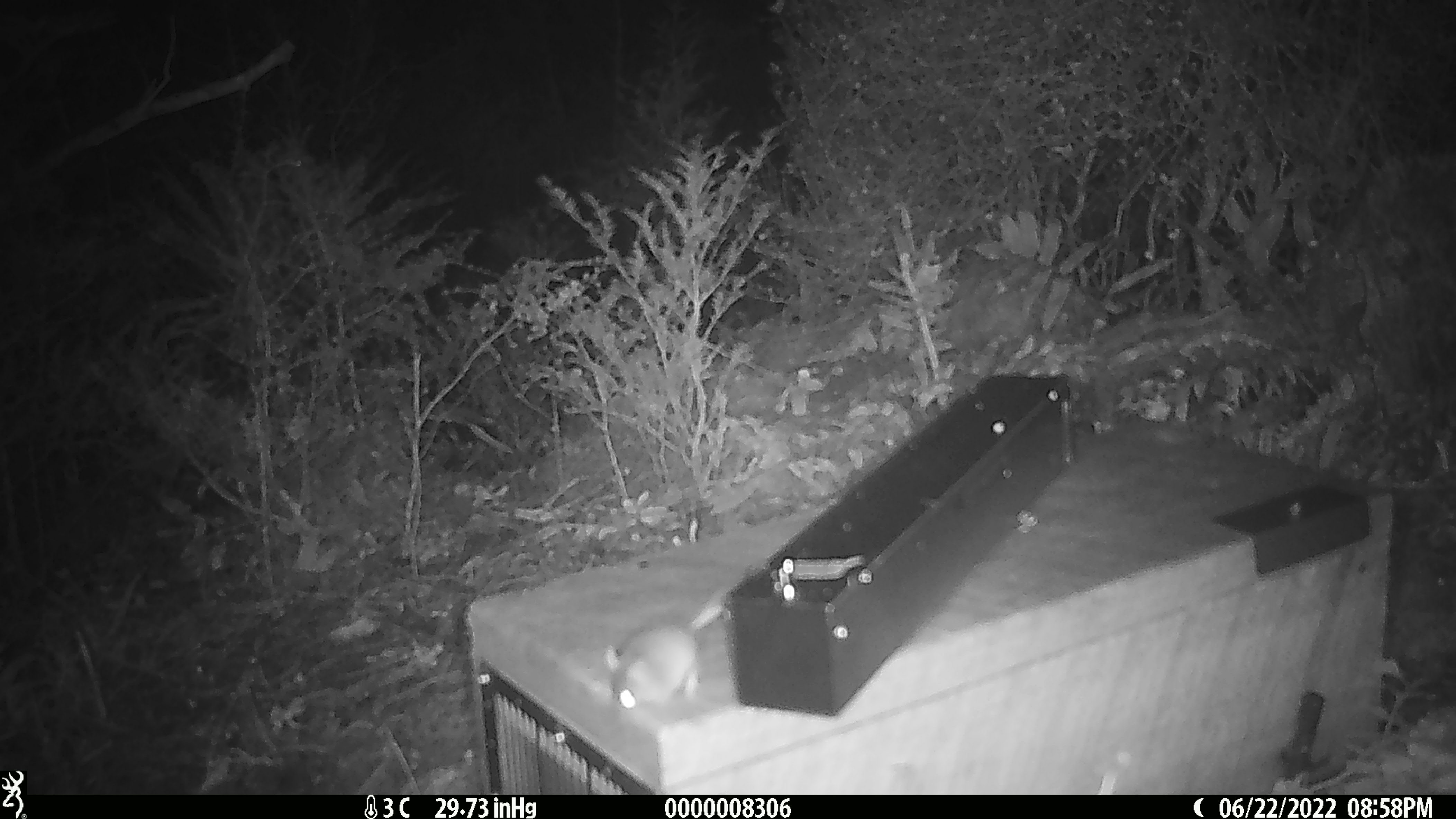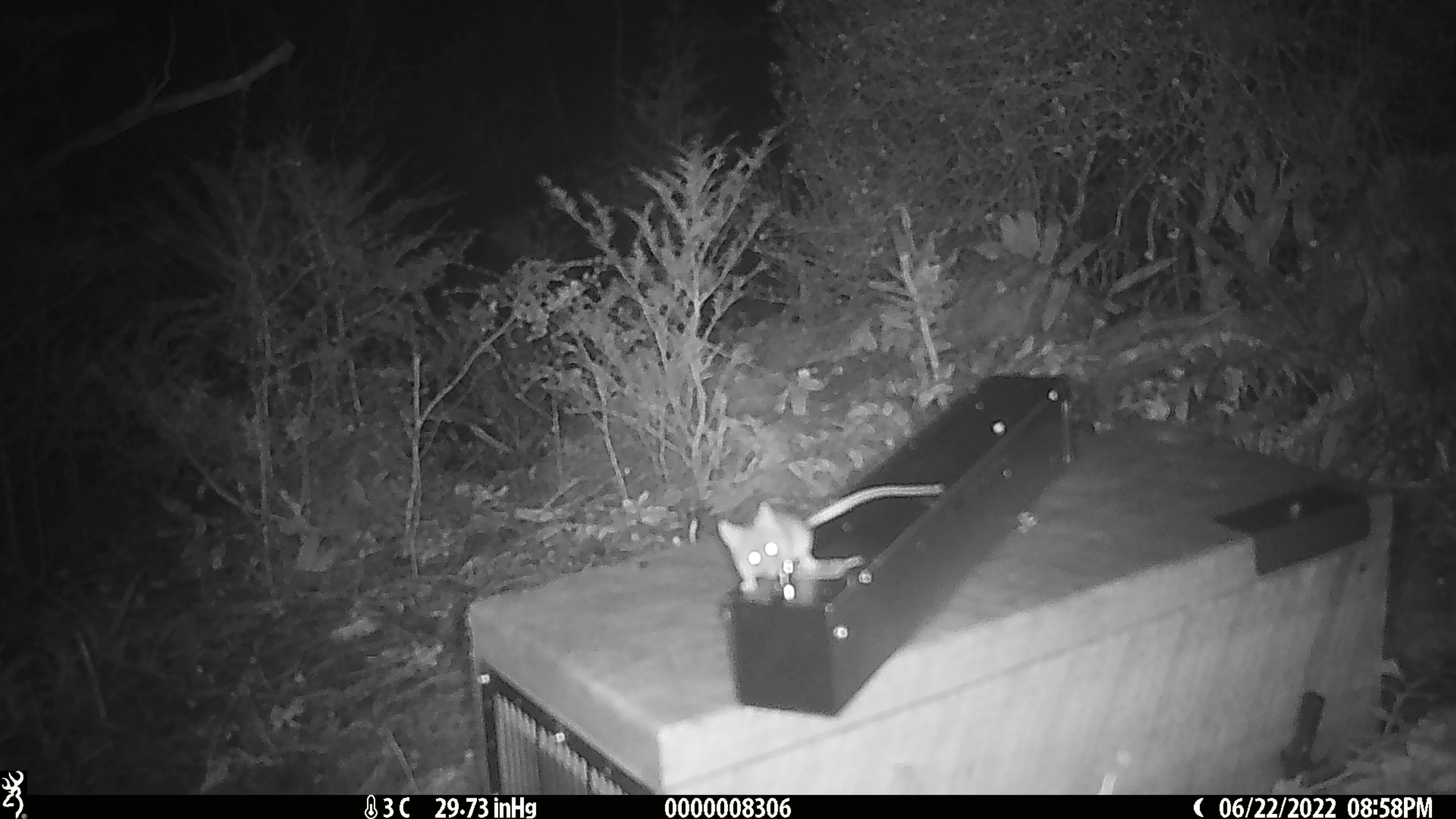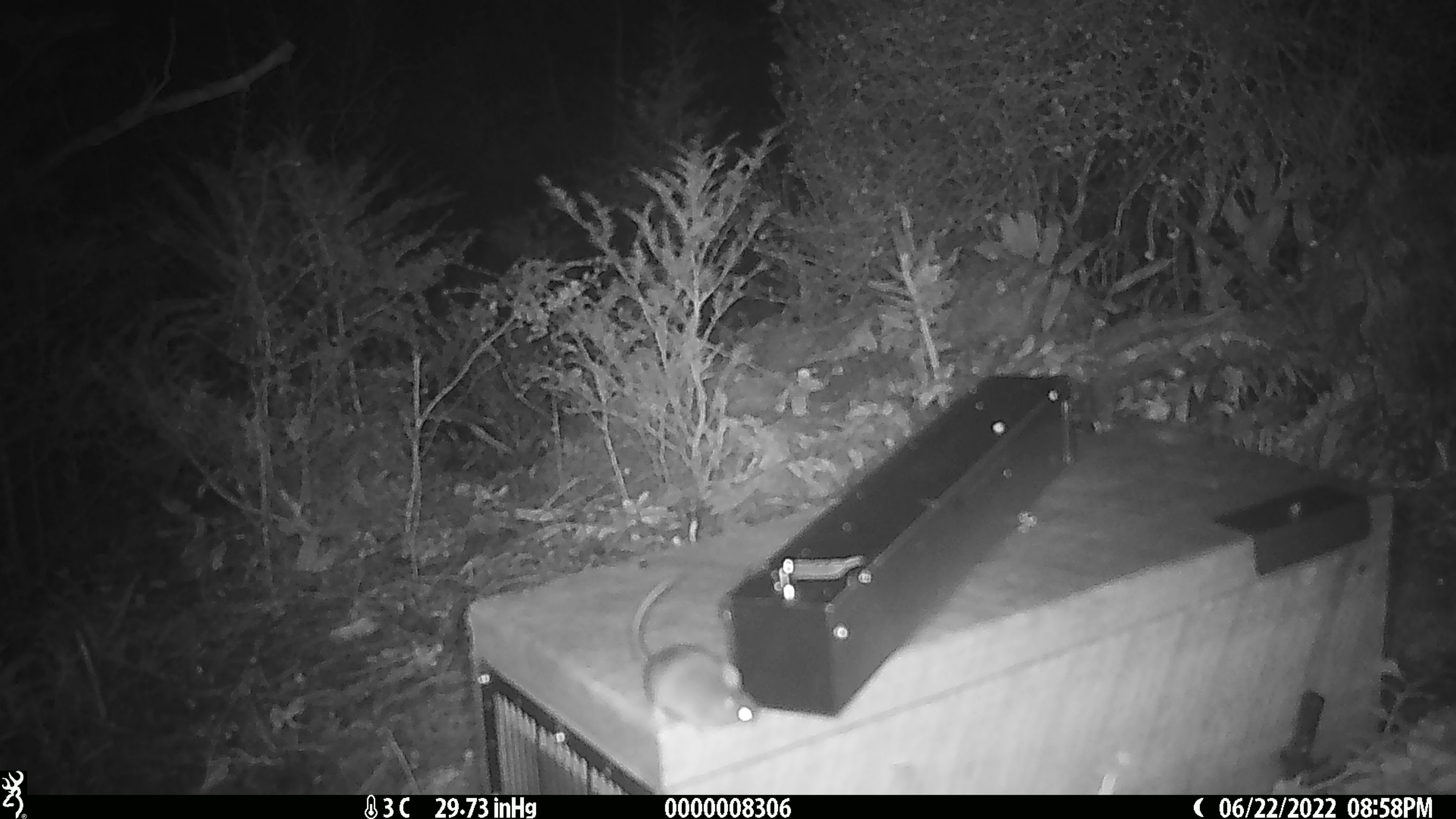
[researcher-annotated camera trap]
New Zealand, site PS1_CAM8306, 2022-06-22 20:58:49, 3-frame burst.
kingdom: Animalia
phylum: Chordata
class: Mammalia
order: Rodentia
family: Muridae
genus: Mus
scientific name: Mus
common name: mouse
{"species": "mouse (Mus)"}